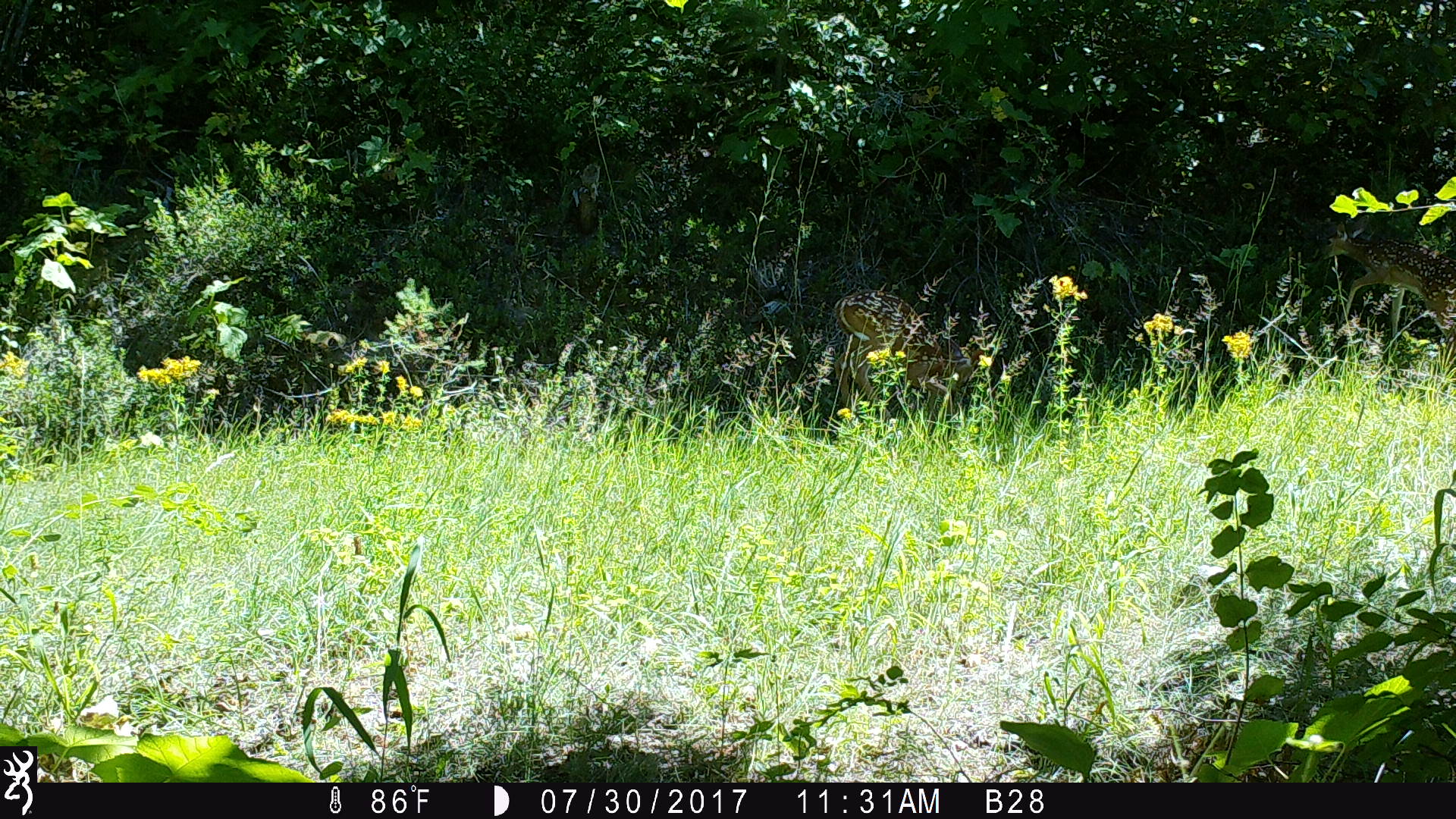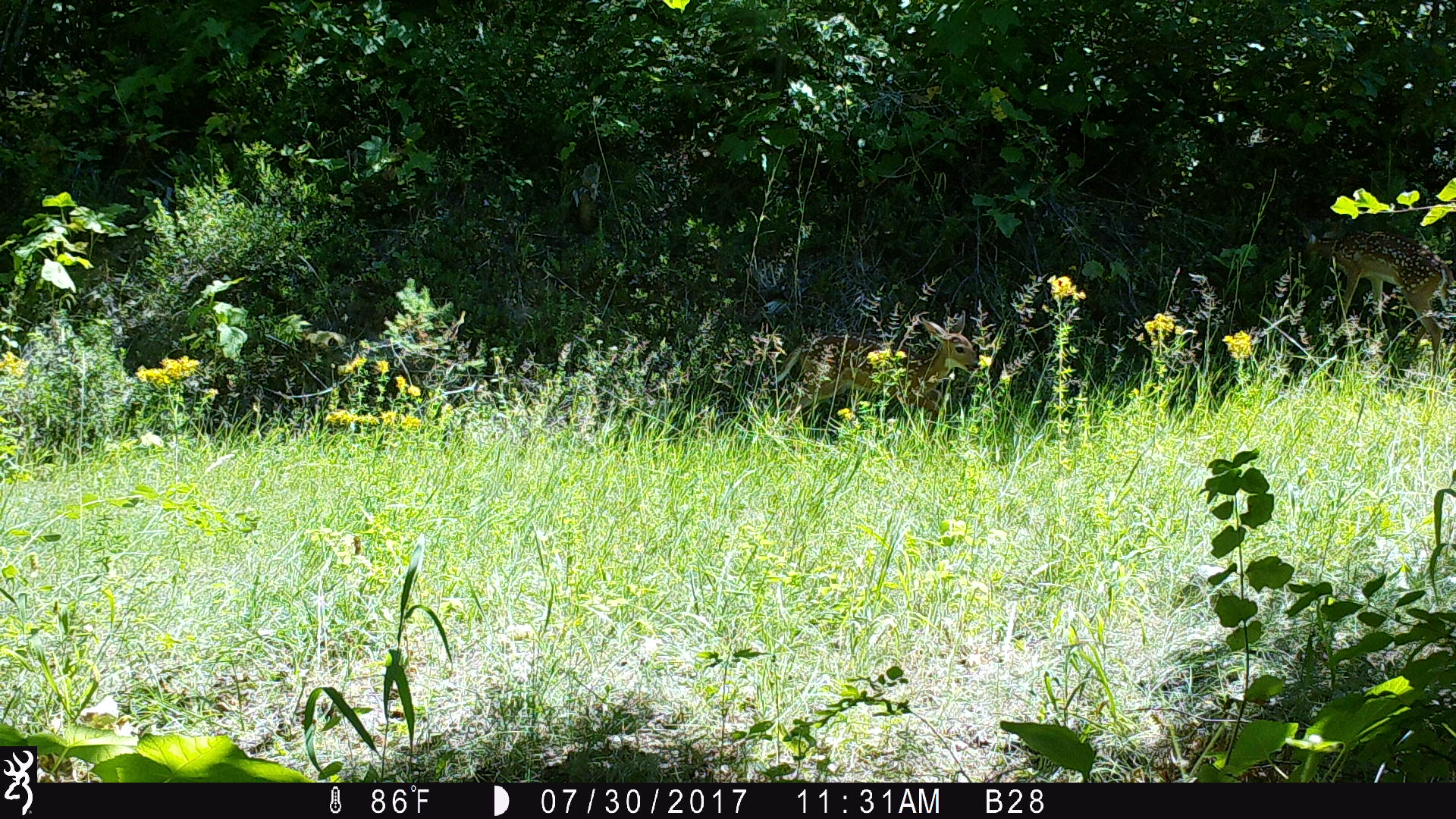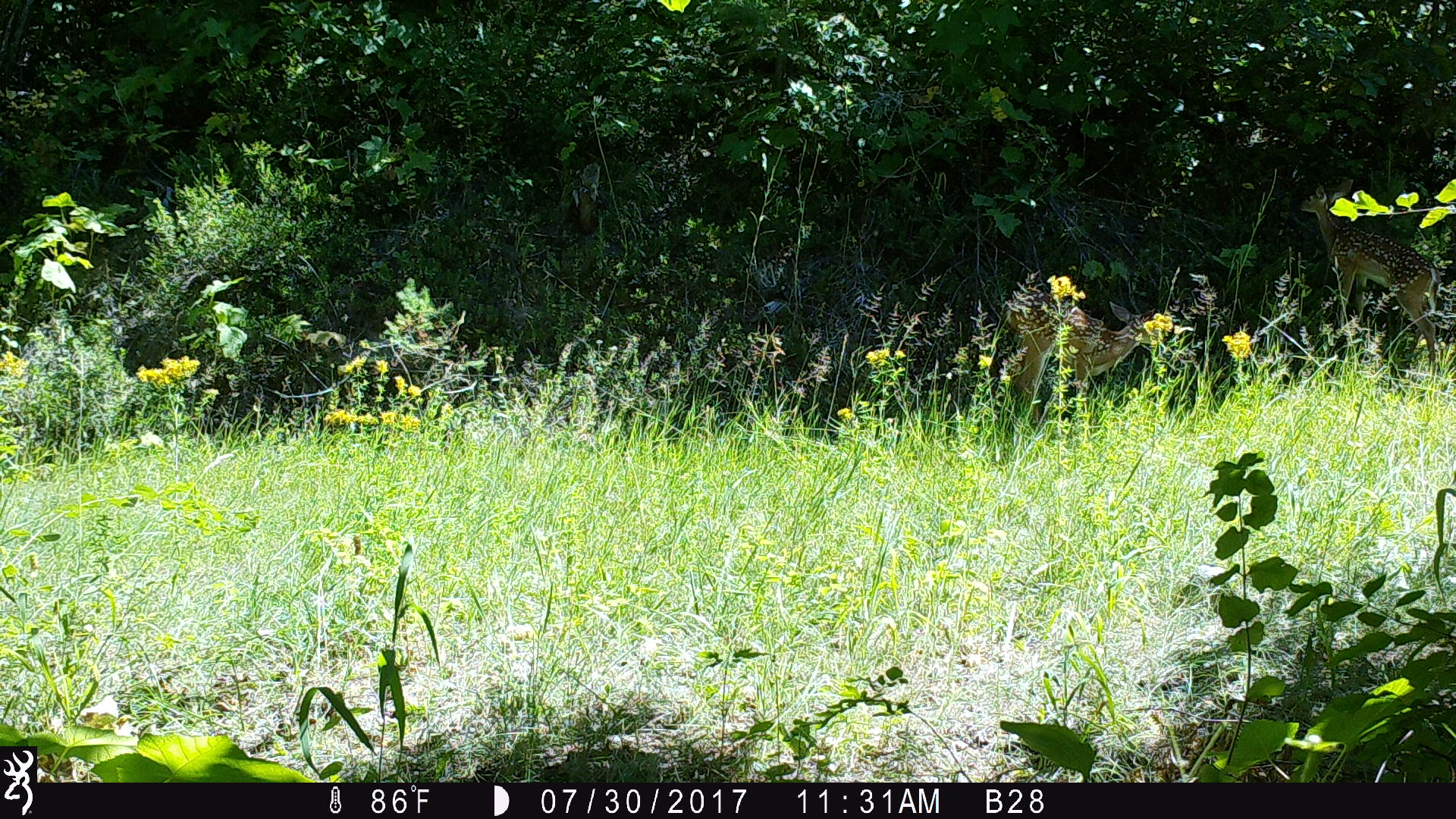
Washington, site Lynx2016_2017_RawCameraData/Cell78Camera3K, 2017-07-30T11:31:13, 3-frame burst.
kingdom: Animalia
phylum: Chordata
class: Mammalia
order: Artiodactyla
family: Cervidae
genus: Odocoileus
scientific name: Odocoileus virginianus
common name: white-tailed deer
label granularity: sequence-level